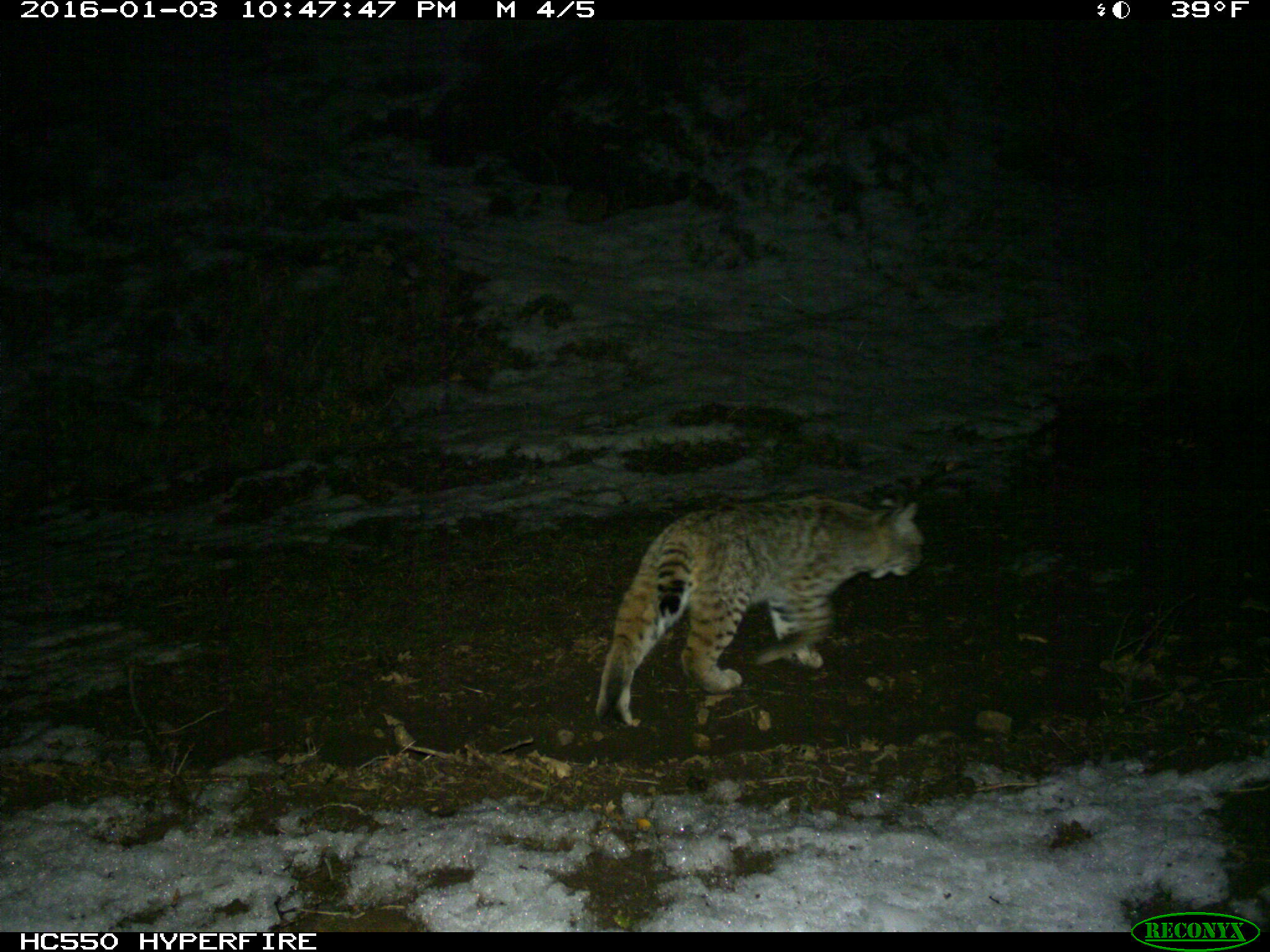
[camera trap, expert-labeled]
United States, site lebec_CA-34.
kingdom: Animalia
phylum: Chordata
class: Mammalia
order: Carnivora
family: Felidae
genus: Lynx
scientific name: Lynx rufus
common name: bobcat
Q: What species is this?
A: Lynx rufus (bobcat).